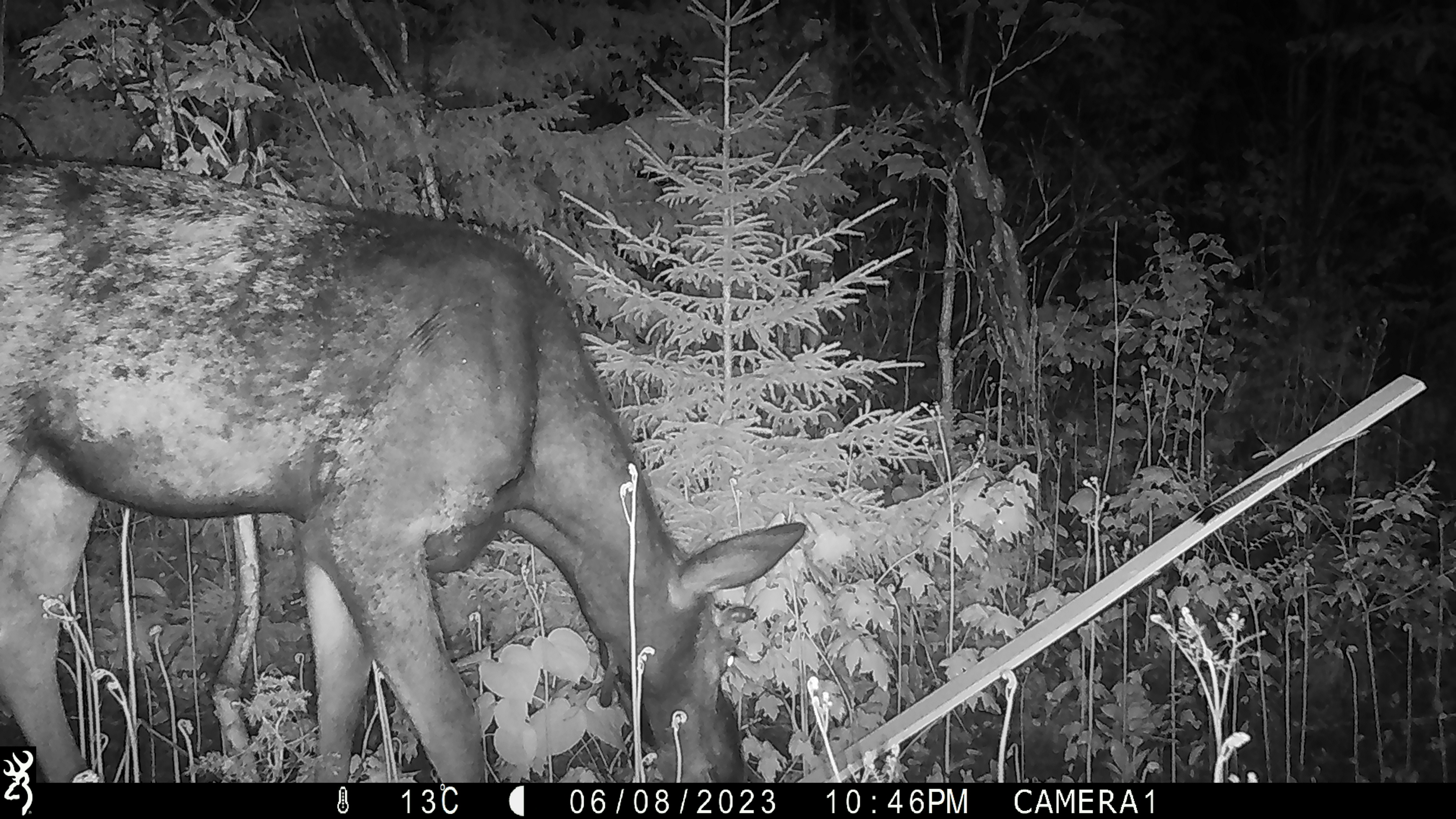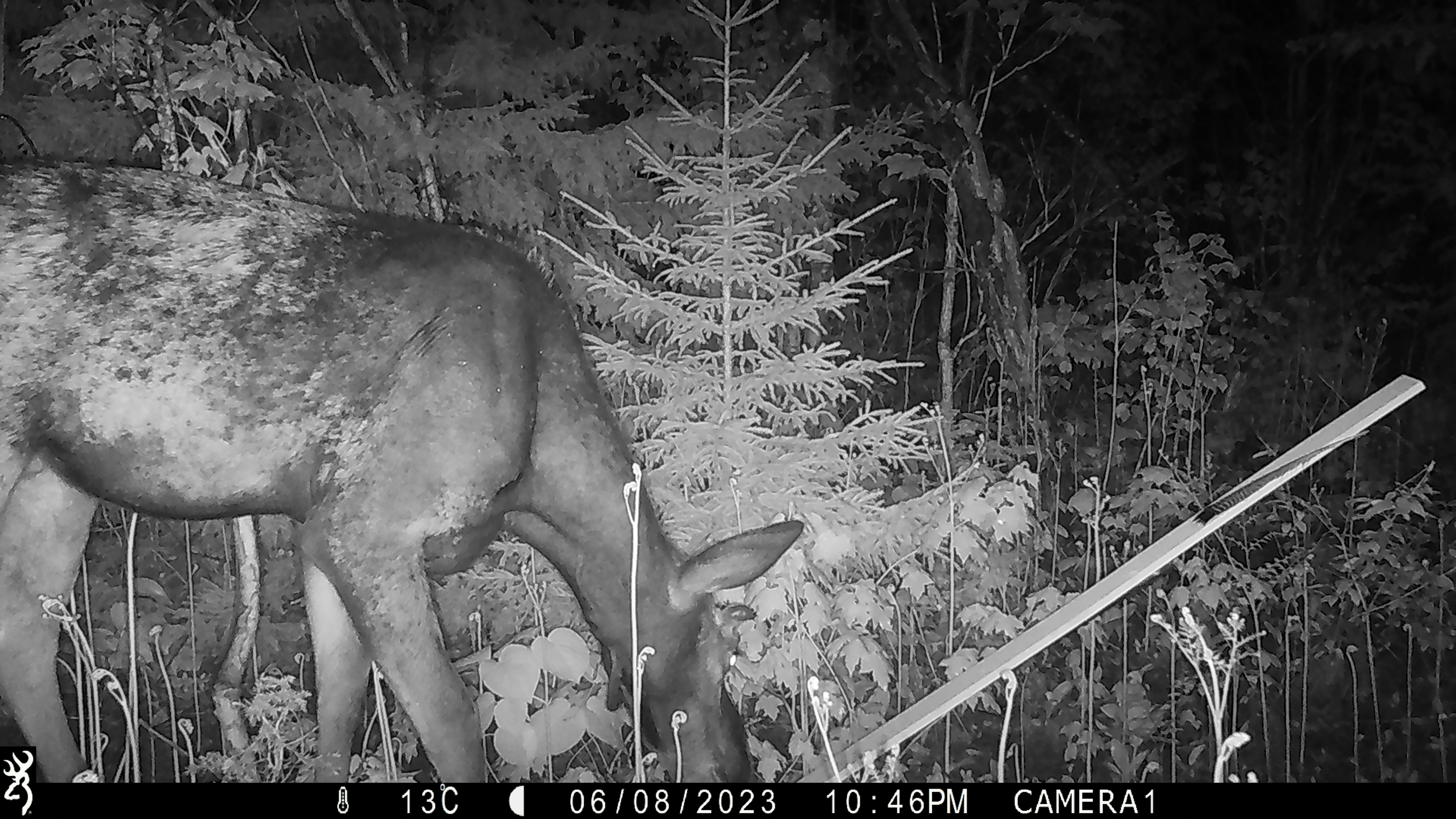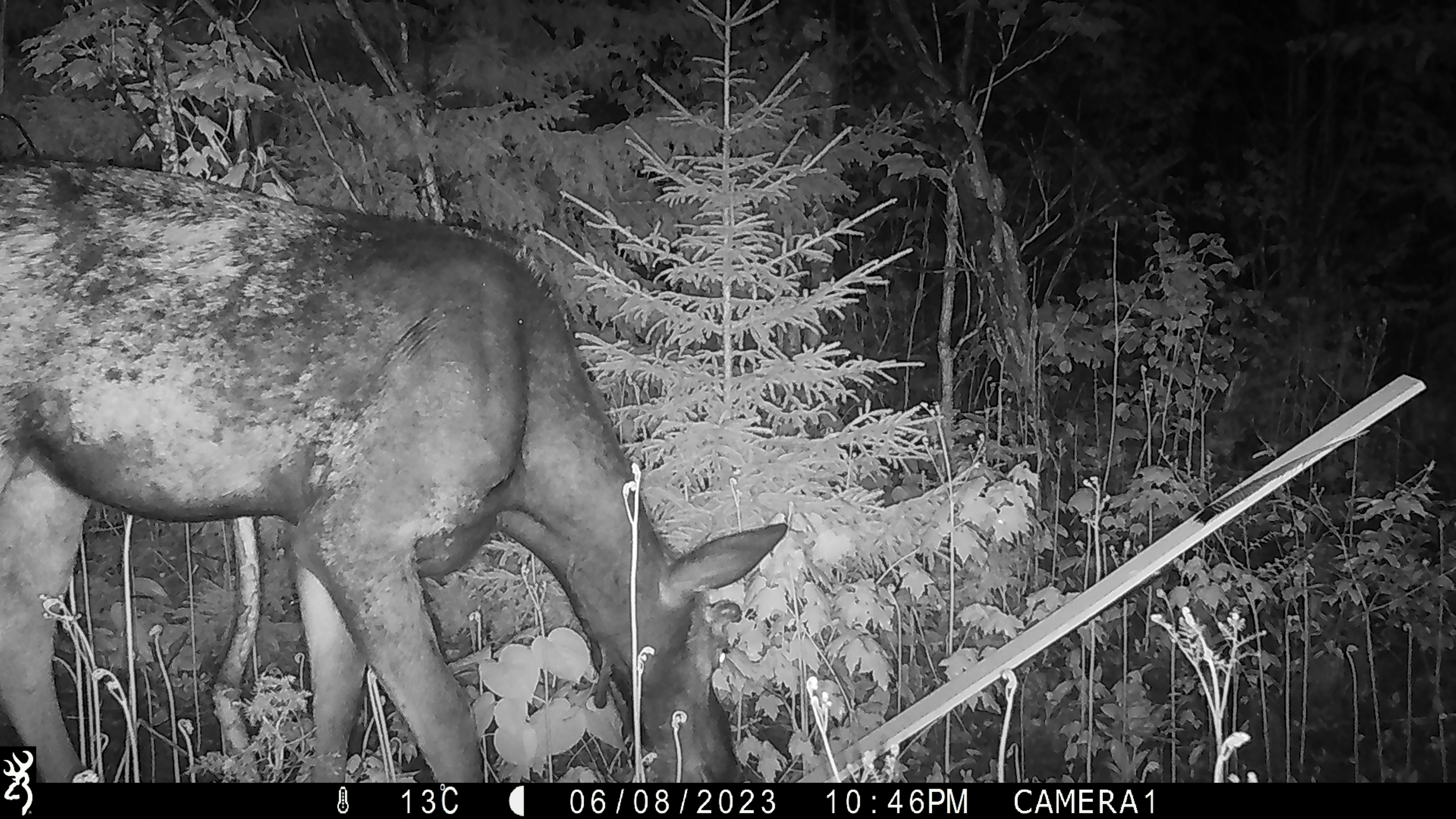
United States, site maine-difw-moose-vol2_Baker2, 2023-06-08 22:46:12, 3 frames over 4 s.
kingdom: Animalia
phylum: Chordata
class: Mammalia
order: Artiodactyla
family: Cervidae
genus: Alces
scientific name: Alces alces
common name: moose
Moose (Alces alces).